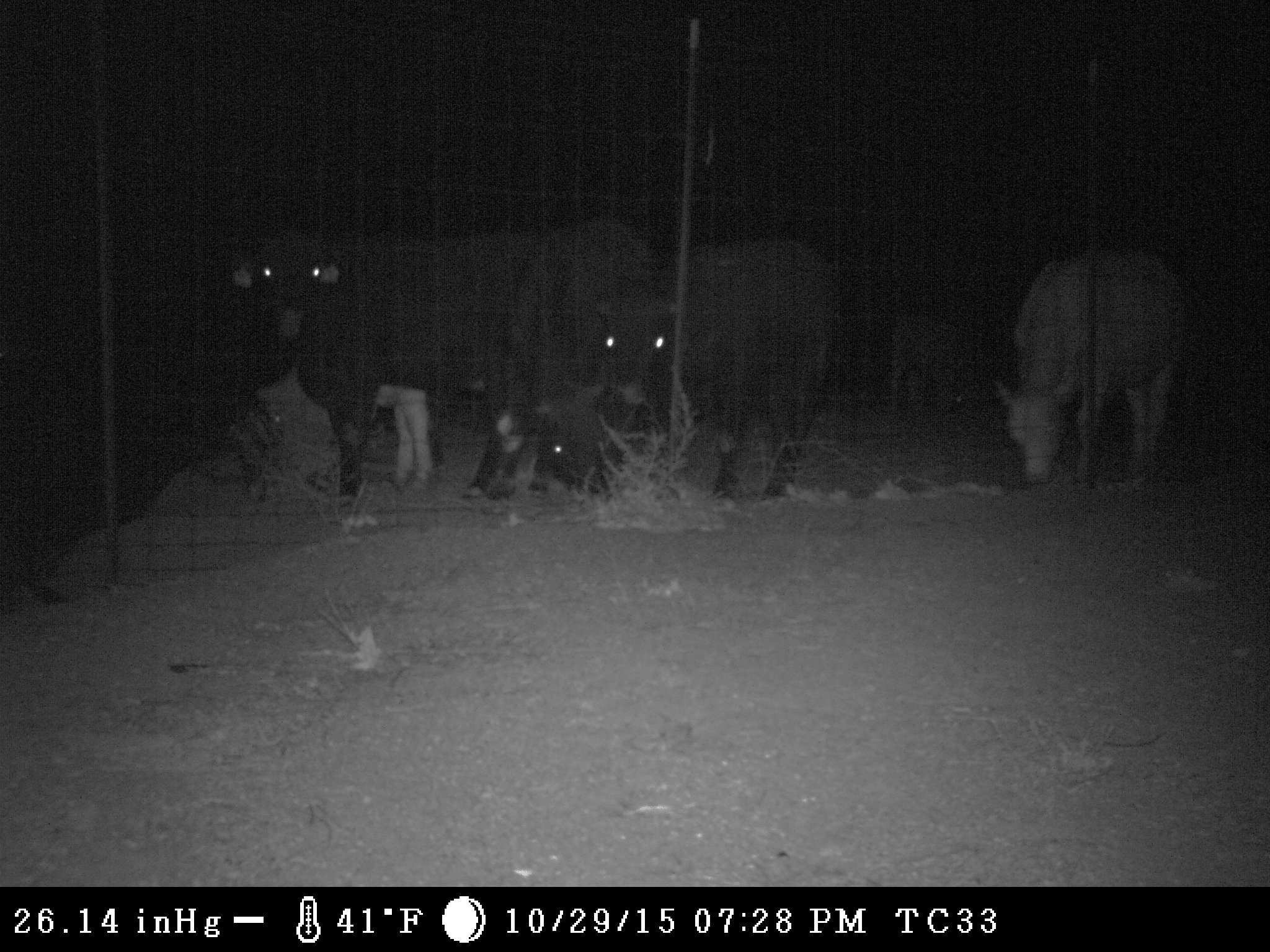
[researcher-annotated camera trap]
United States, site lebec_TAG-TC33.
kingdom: Animalia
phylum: Chordata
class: Mammalia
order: Artiodactyla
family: Bovidae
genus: Bos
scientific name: Bos taurus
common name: domestic cow